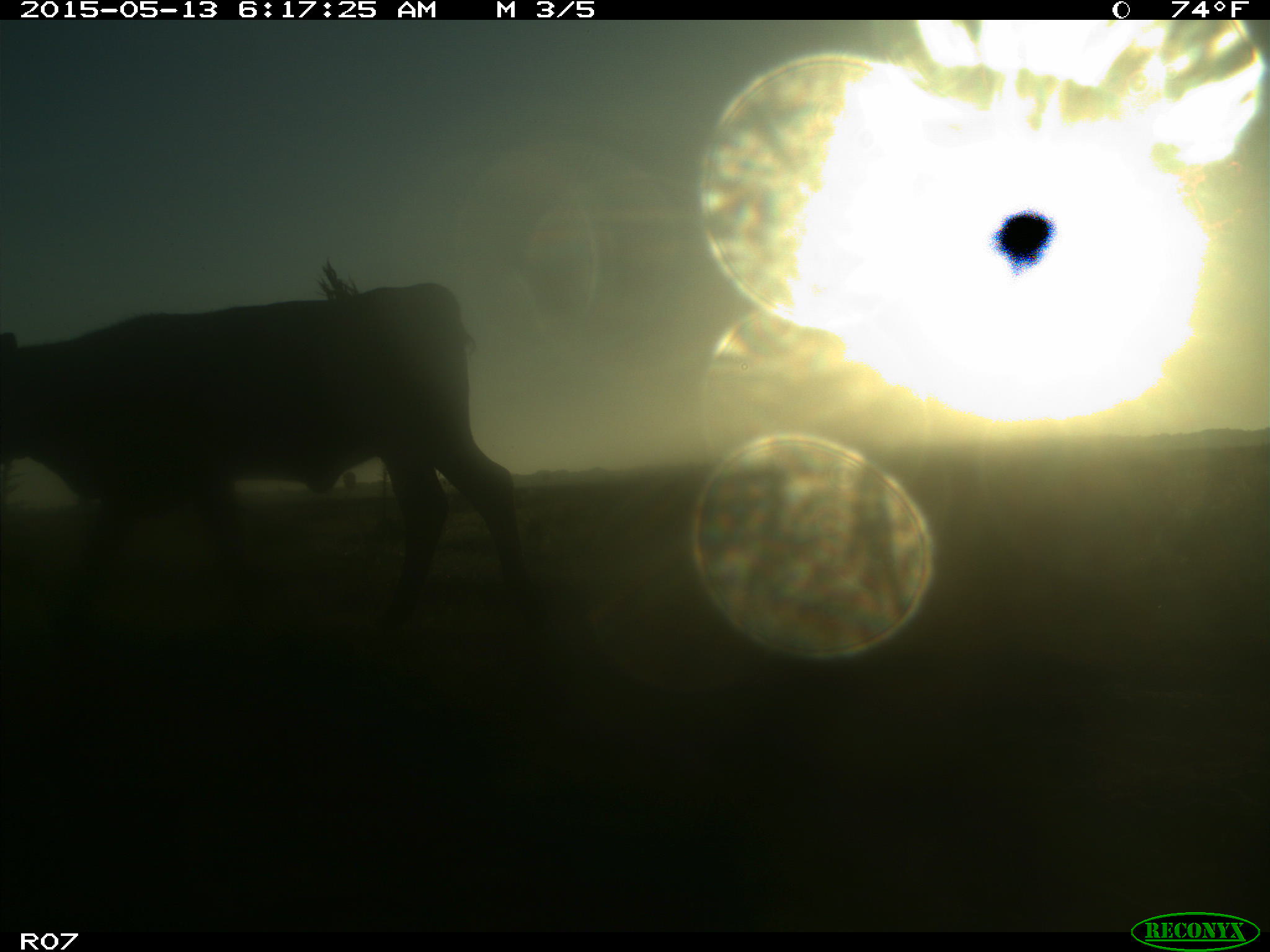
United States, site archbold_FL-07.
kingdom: Animalia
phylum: Chordata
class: Mammalia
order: Artiodactyla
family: Bovidae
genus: Bos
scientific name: Bos taurus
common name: domestic cow